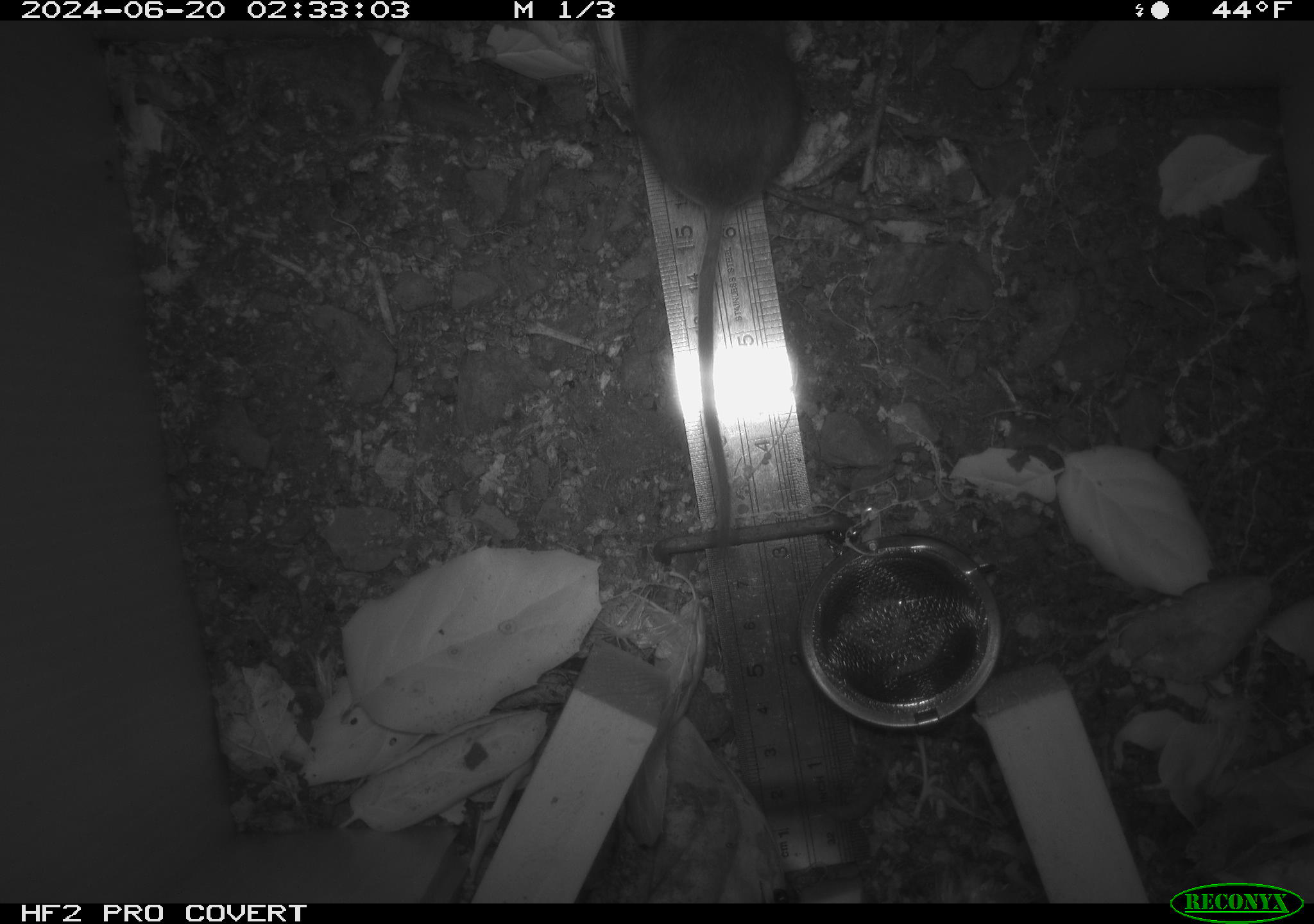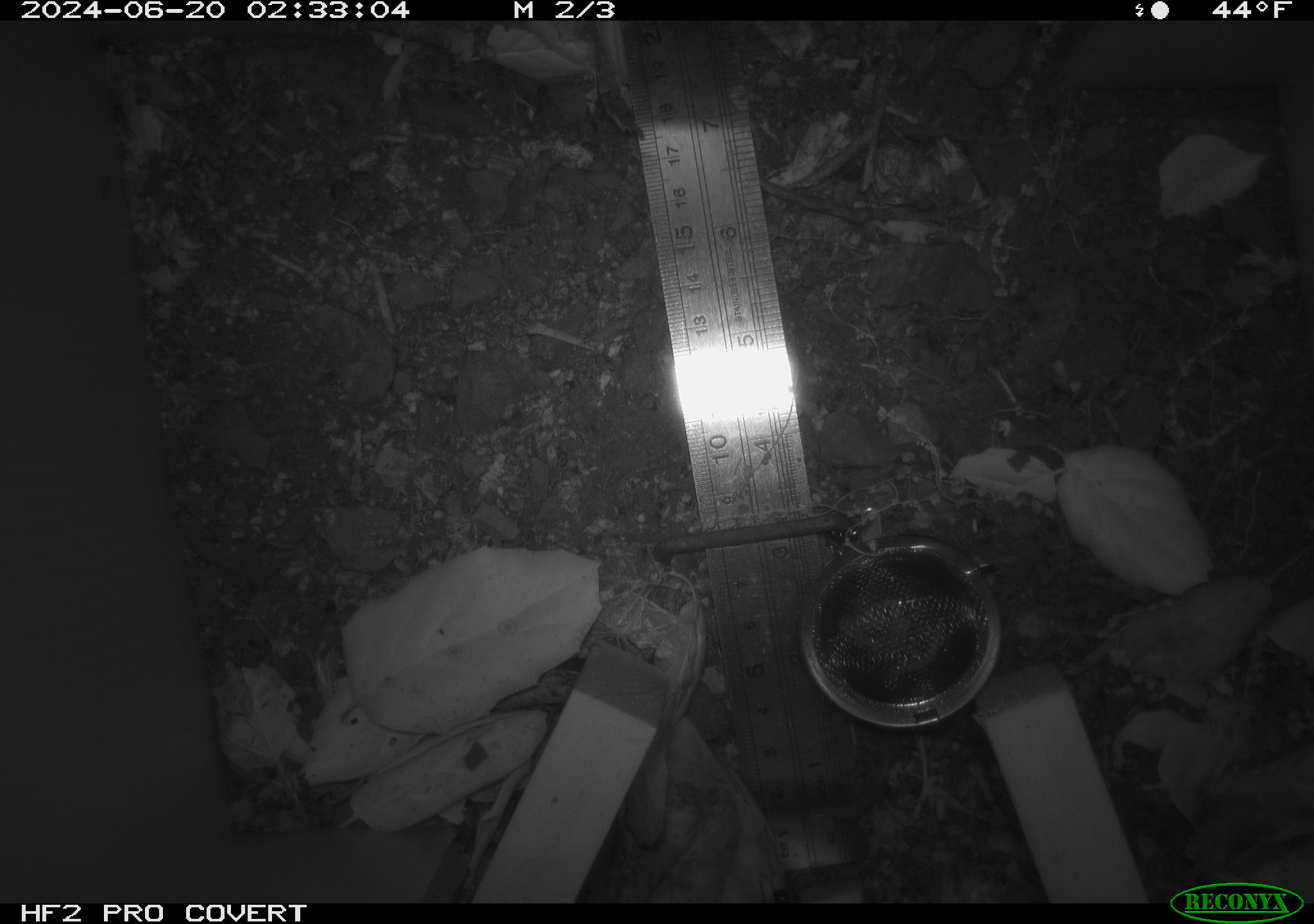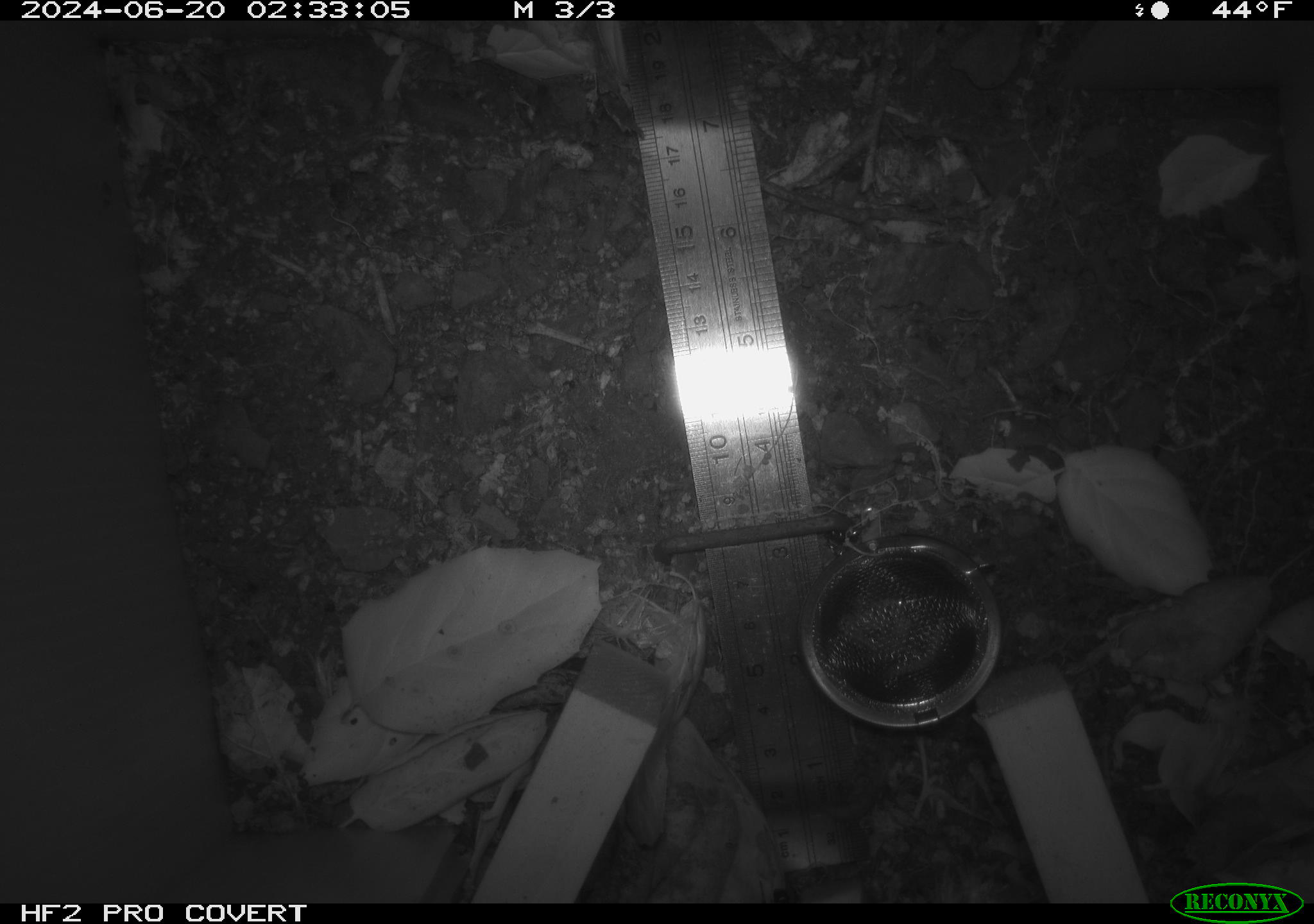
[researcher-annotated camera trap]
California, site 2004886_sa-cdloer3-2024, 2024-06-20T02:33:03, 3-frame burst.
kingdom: Animalia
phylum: Chordata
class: Mammalia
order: Rodentia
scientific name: Rodentia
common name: rodent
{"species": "rodent (Rodentia)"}